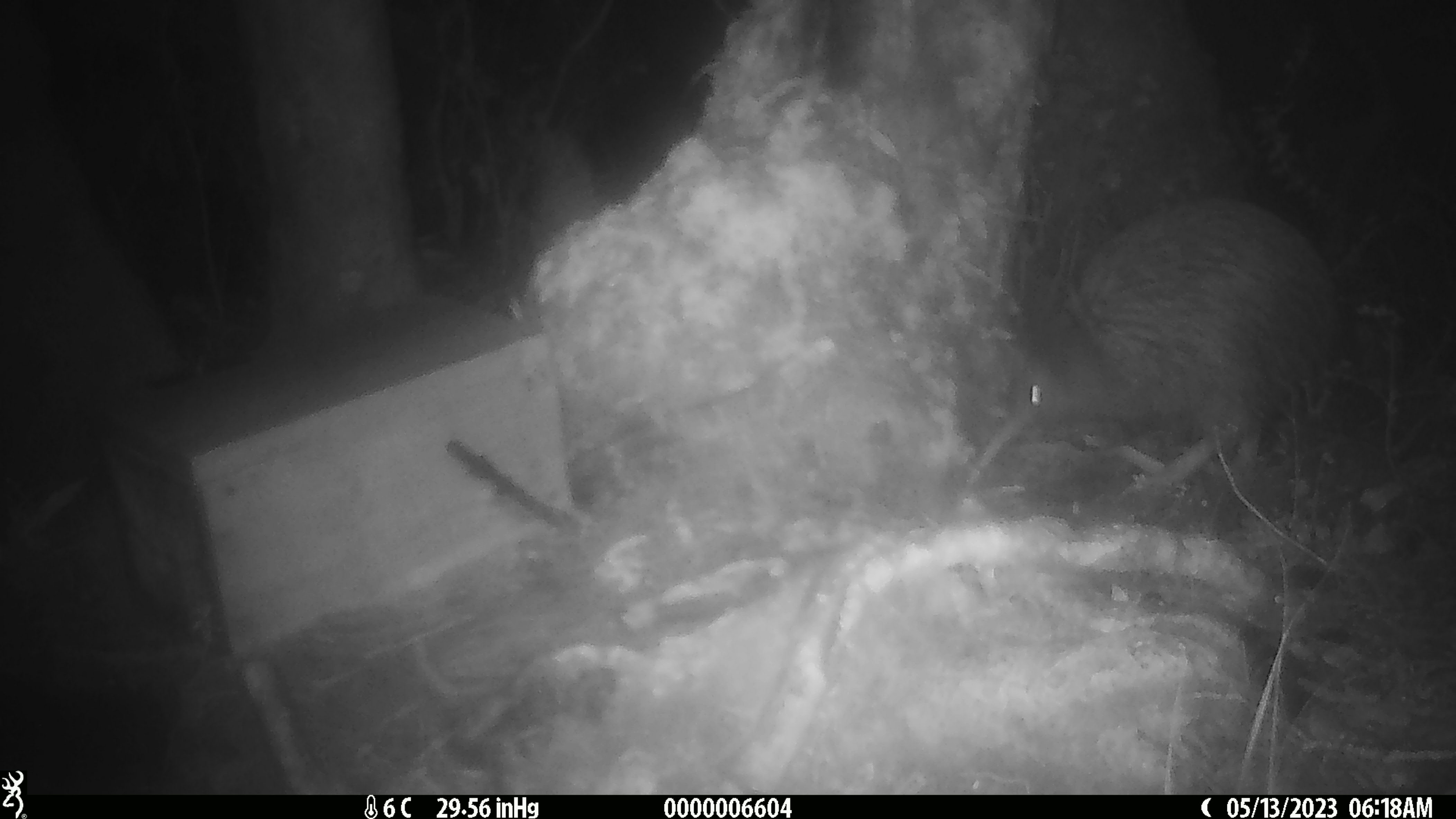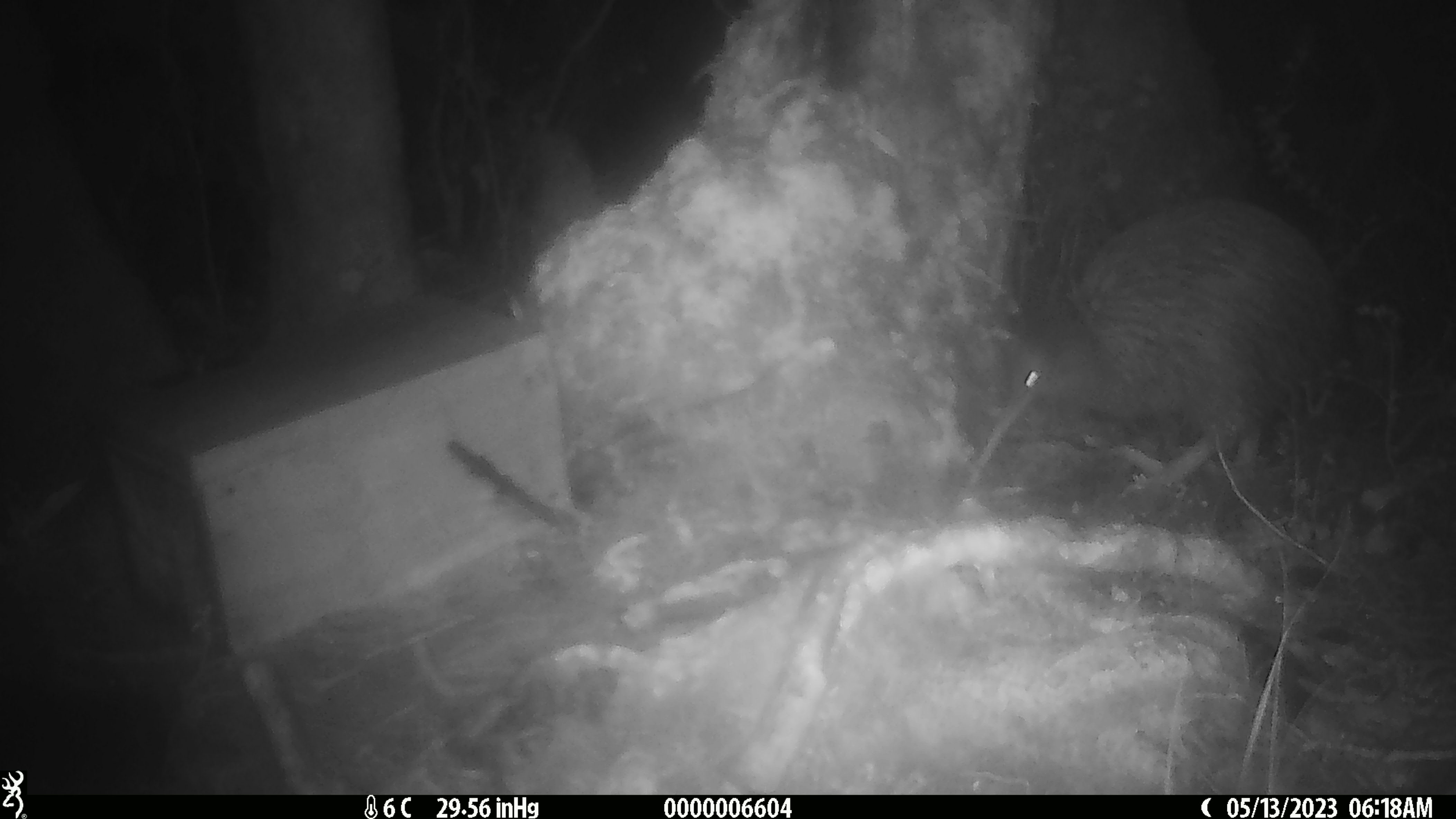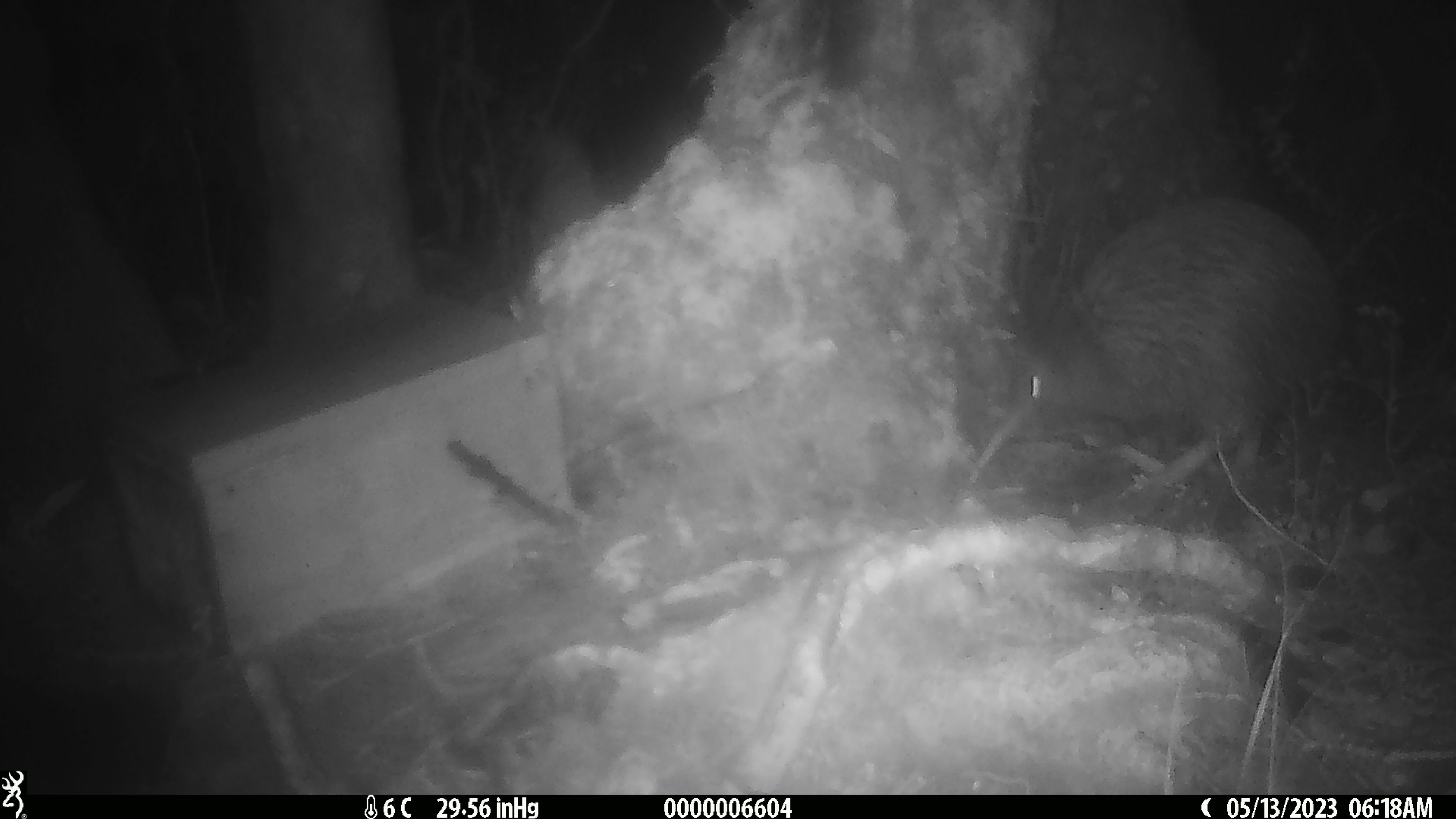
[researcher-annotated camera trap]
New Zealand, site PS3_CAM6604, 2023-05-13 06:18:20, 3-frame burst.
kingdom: Animalia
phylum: Chordata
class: Aves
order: Apterygiformes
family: Apterygidae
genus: Apteryx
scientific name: Apteryx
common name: kiwi